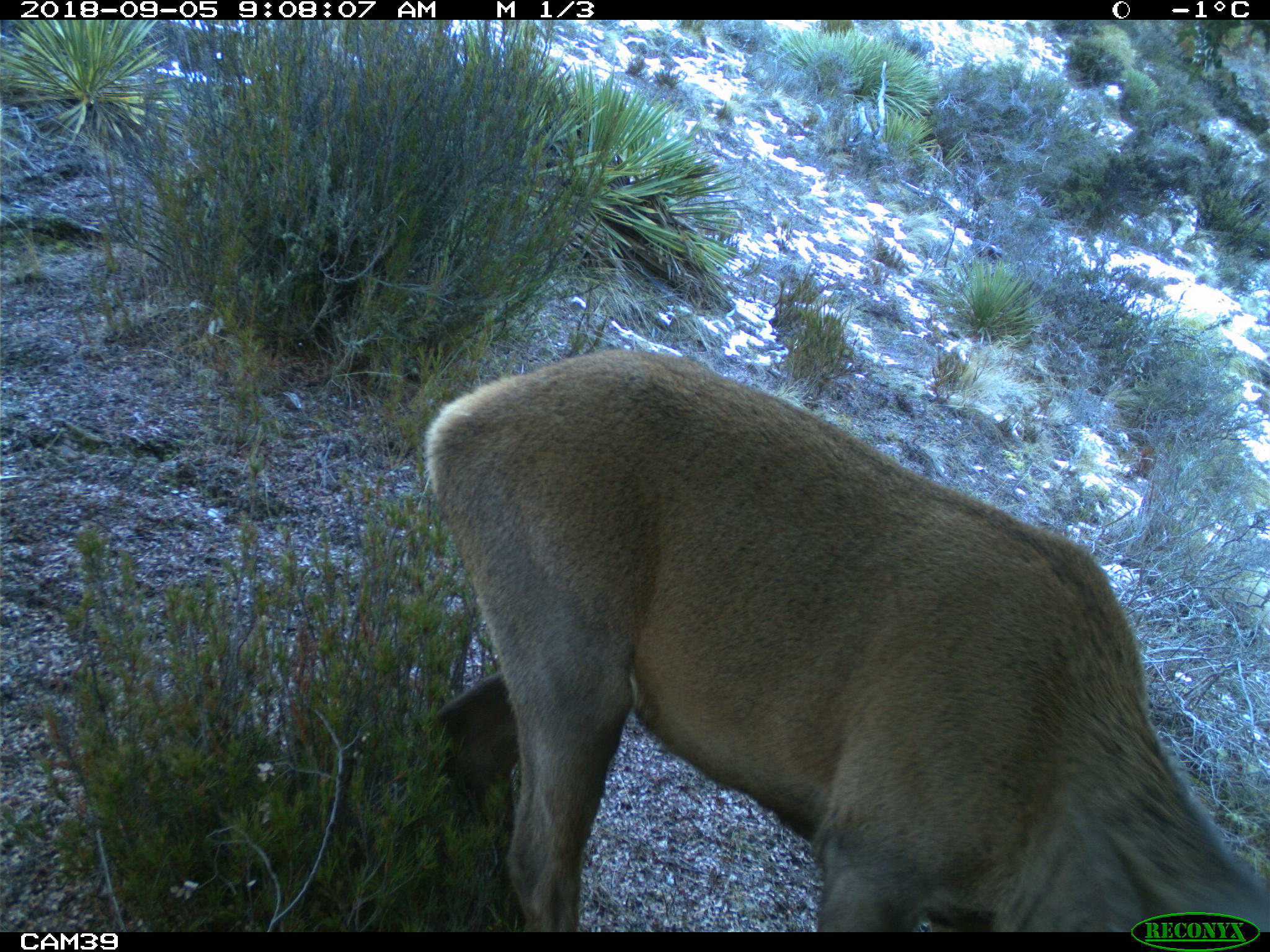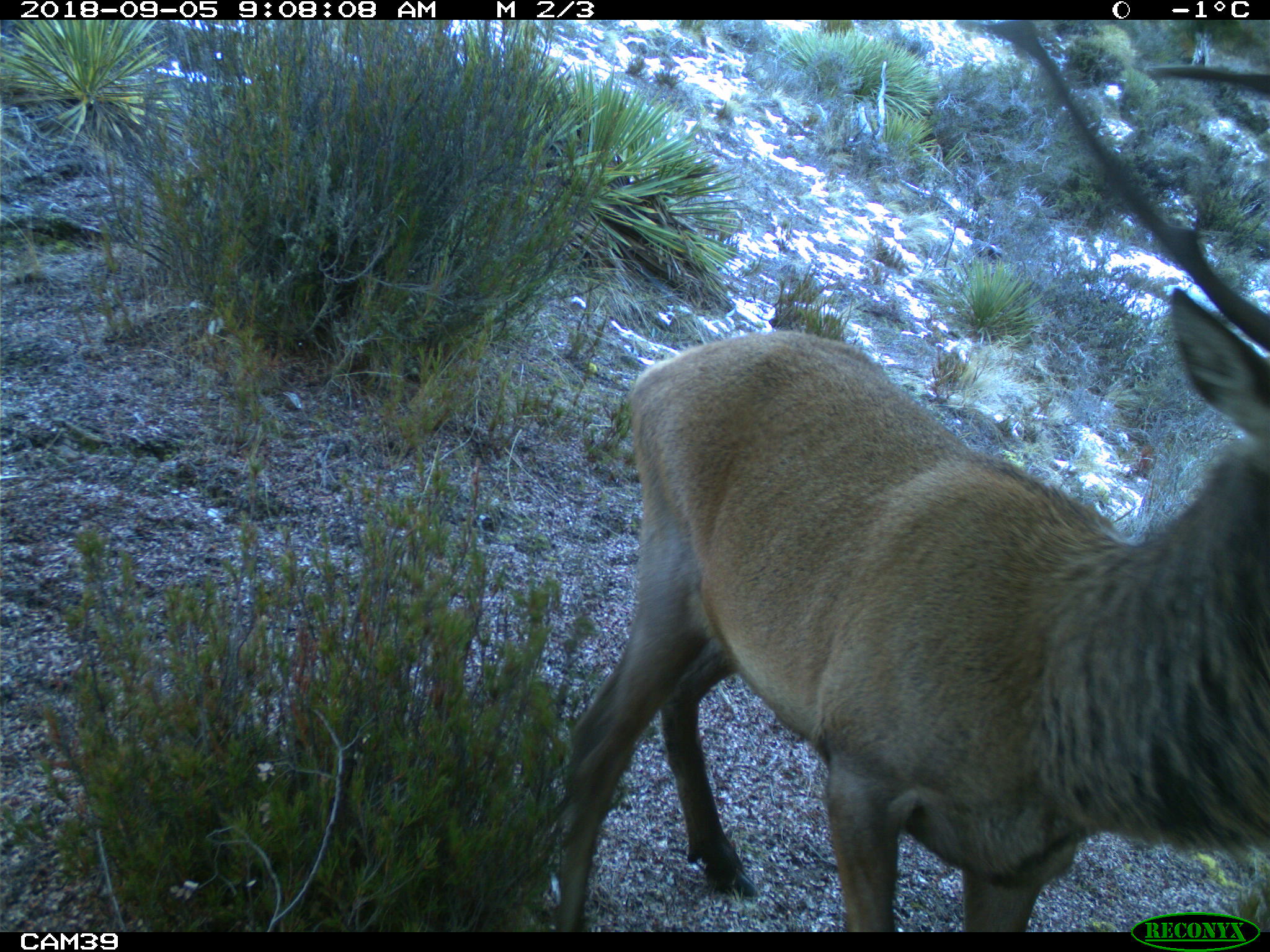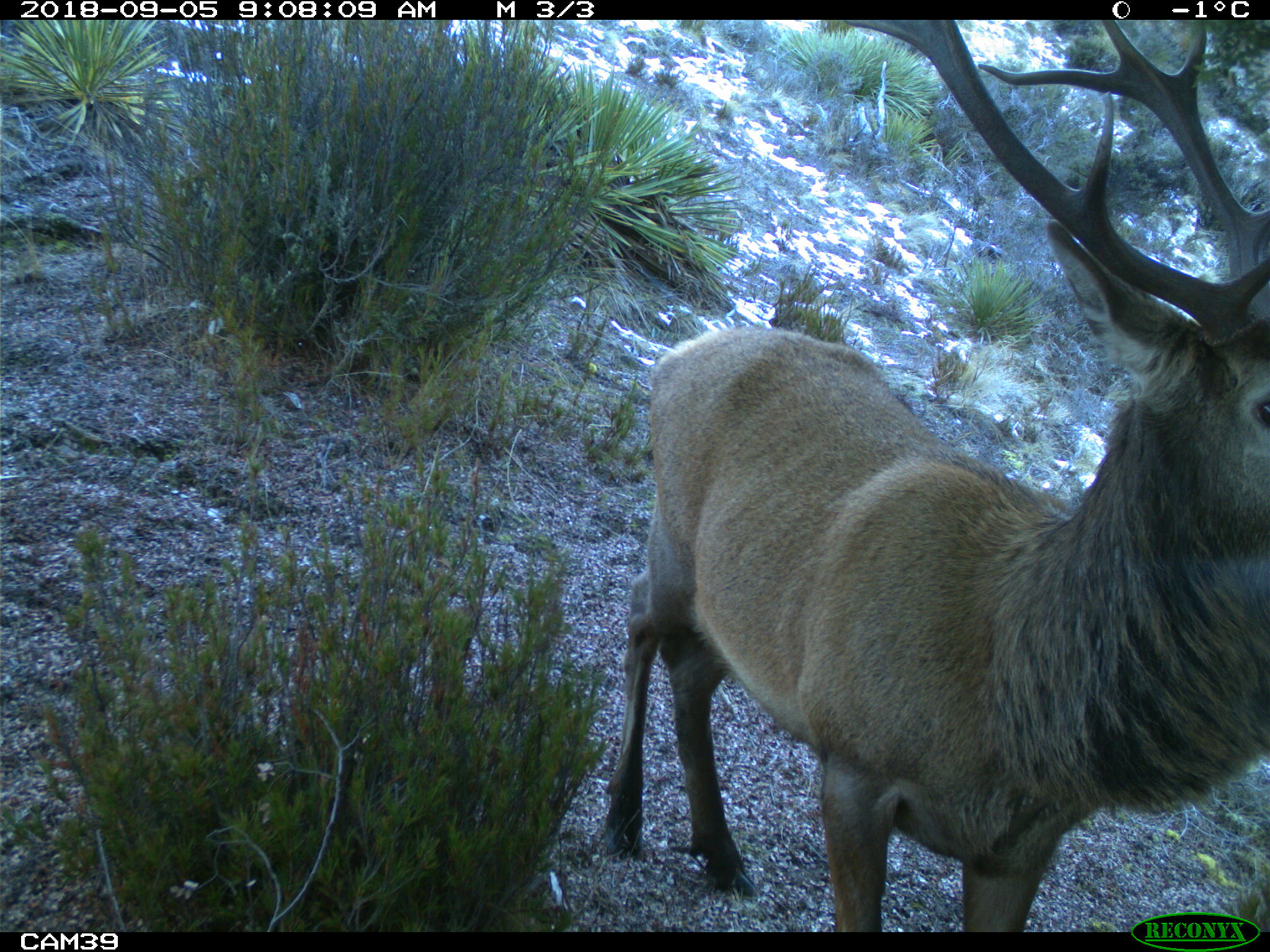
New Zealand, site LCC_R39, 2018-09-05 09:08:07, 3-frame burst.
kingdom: Animalia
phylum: Chordata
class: Mammalia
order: Artiodactyla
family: Cervidae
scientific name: Cervidae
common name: deer